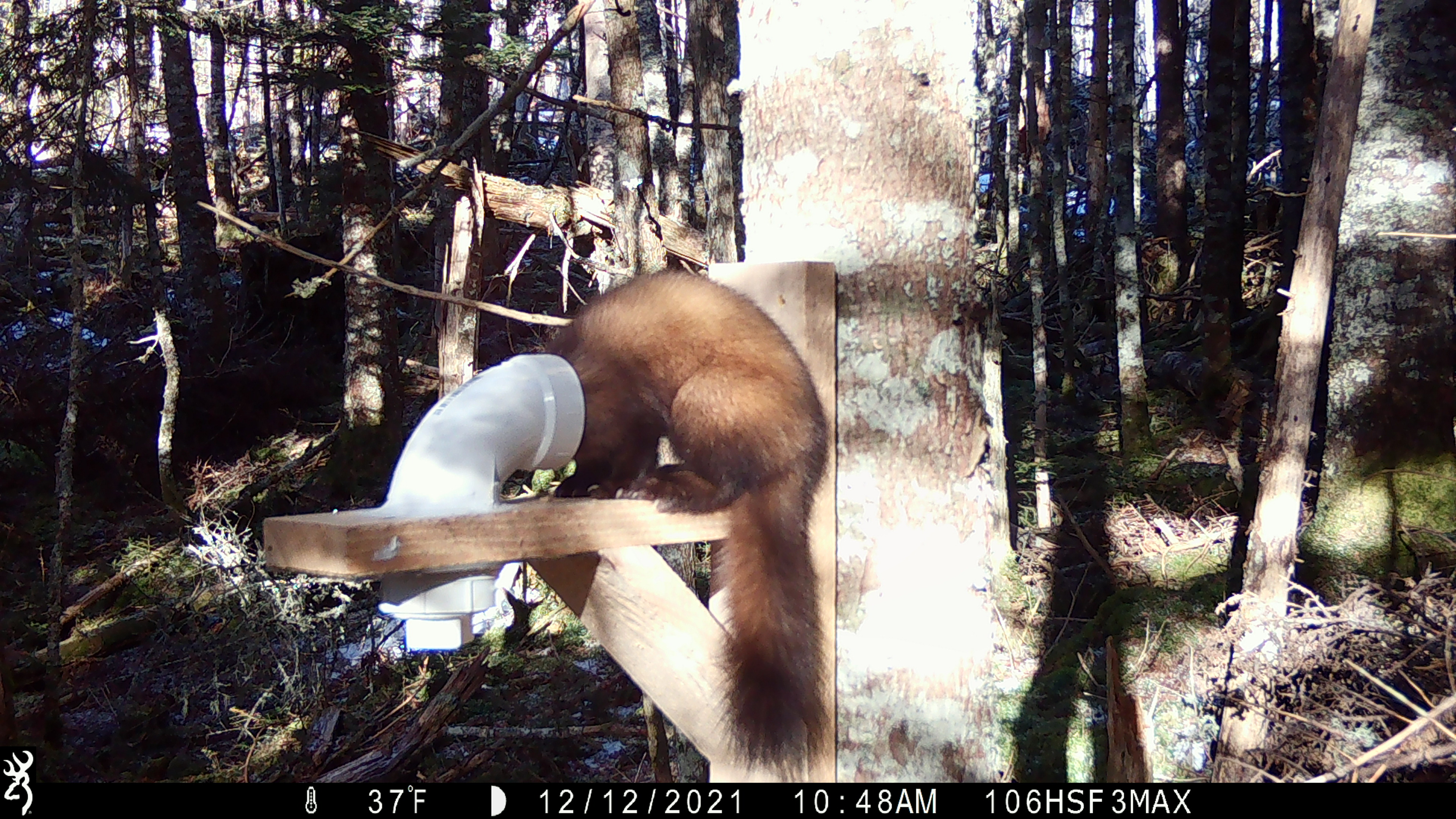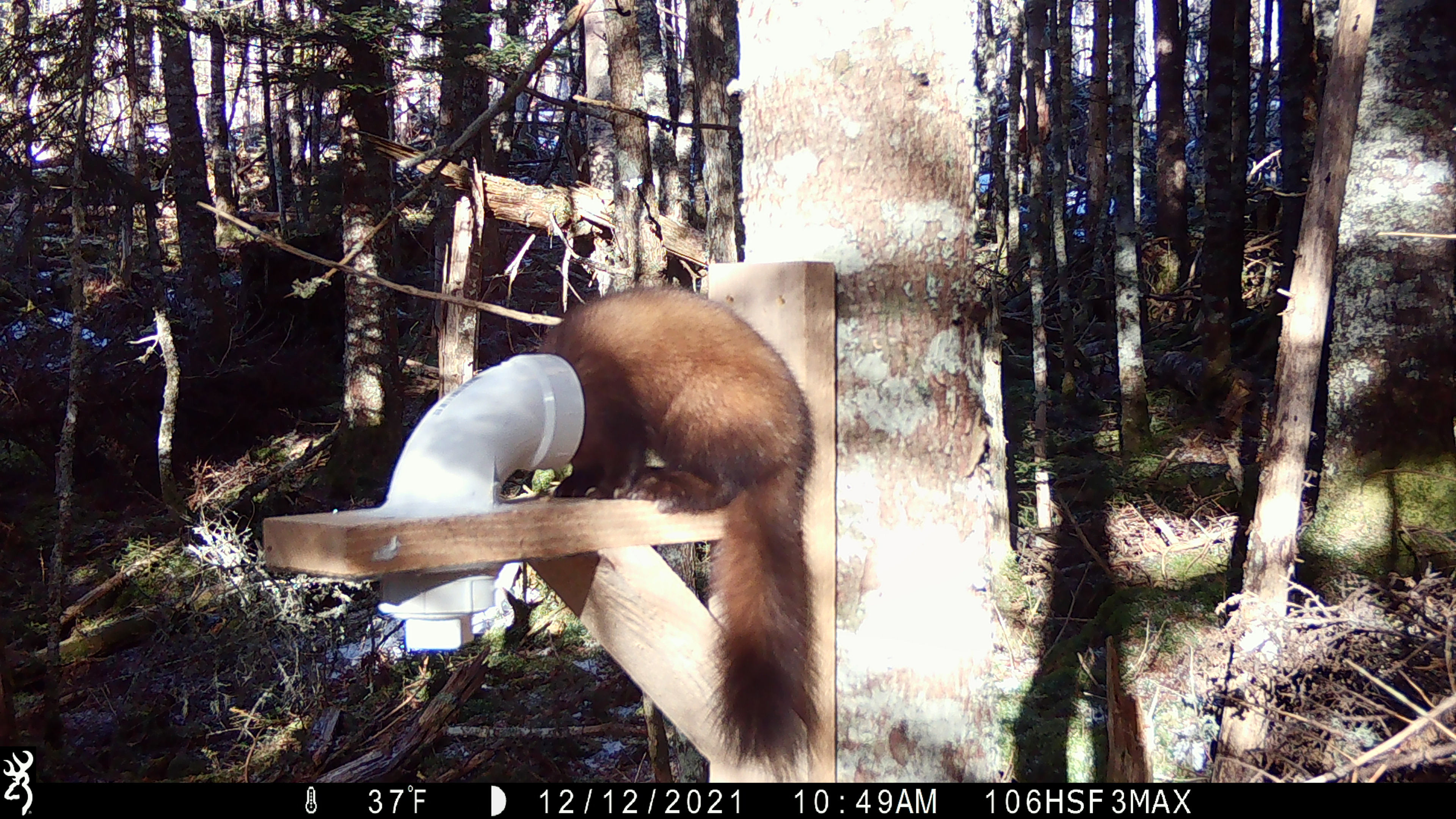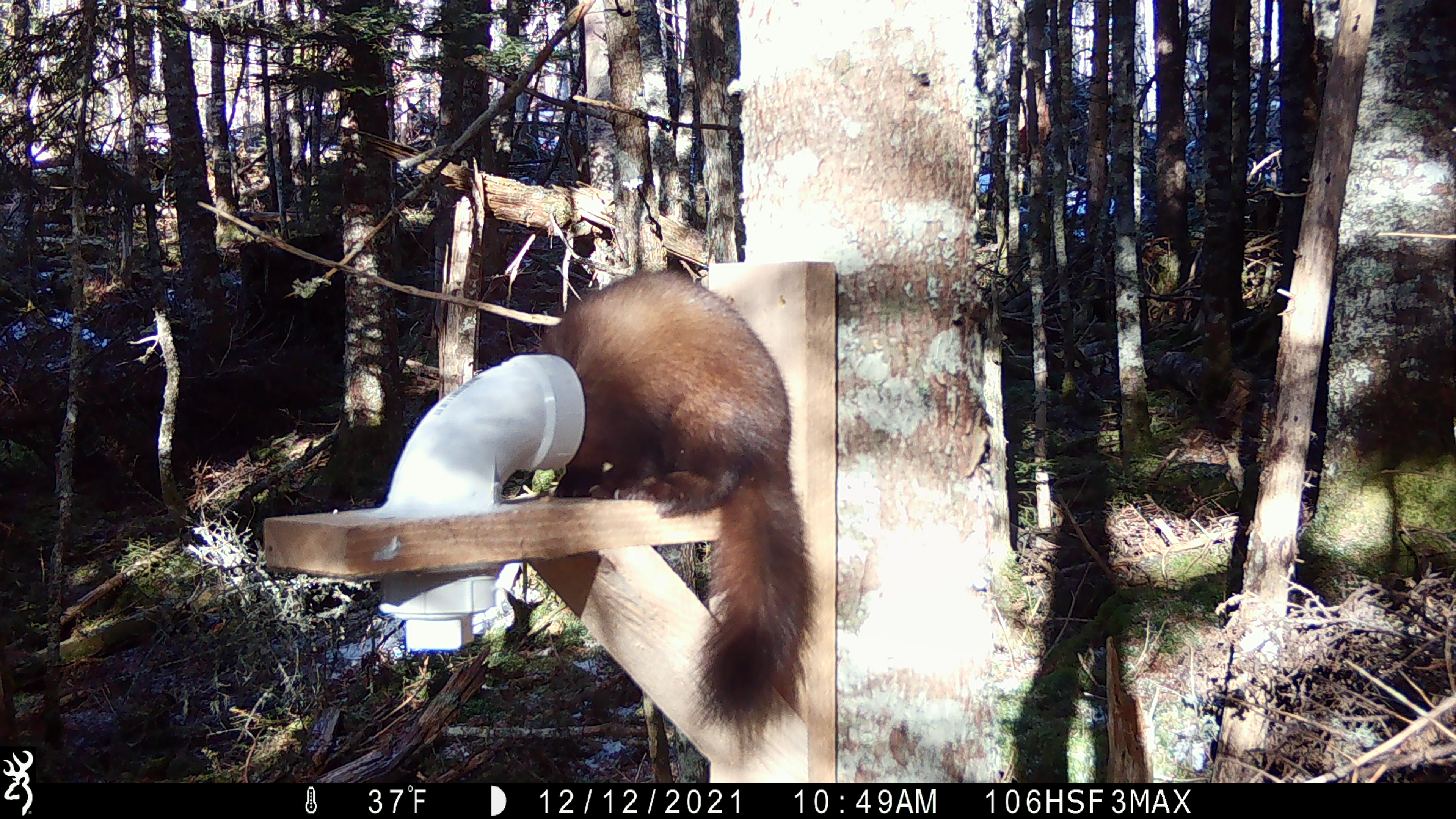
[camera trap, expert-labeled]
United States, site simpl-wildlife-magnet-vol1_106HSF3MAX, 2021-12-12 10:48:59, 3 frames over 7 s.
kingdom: Animalia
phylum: Chordata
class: Mammalia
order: Carnivora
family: Mustelidae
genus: Martes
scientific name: Martes americana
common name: american marten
American marten (Martes americana).